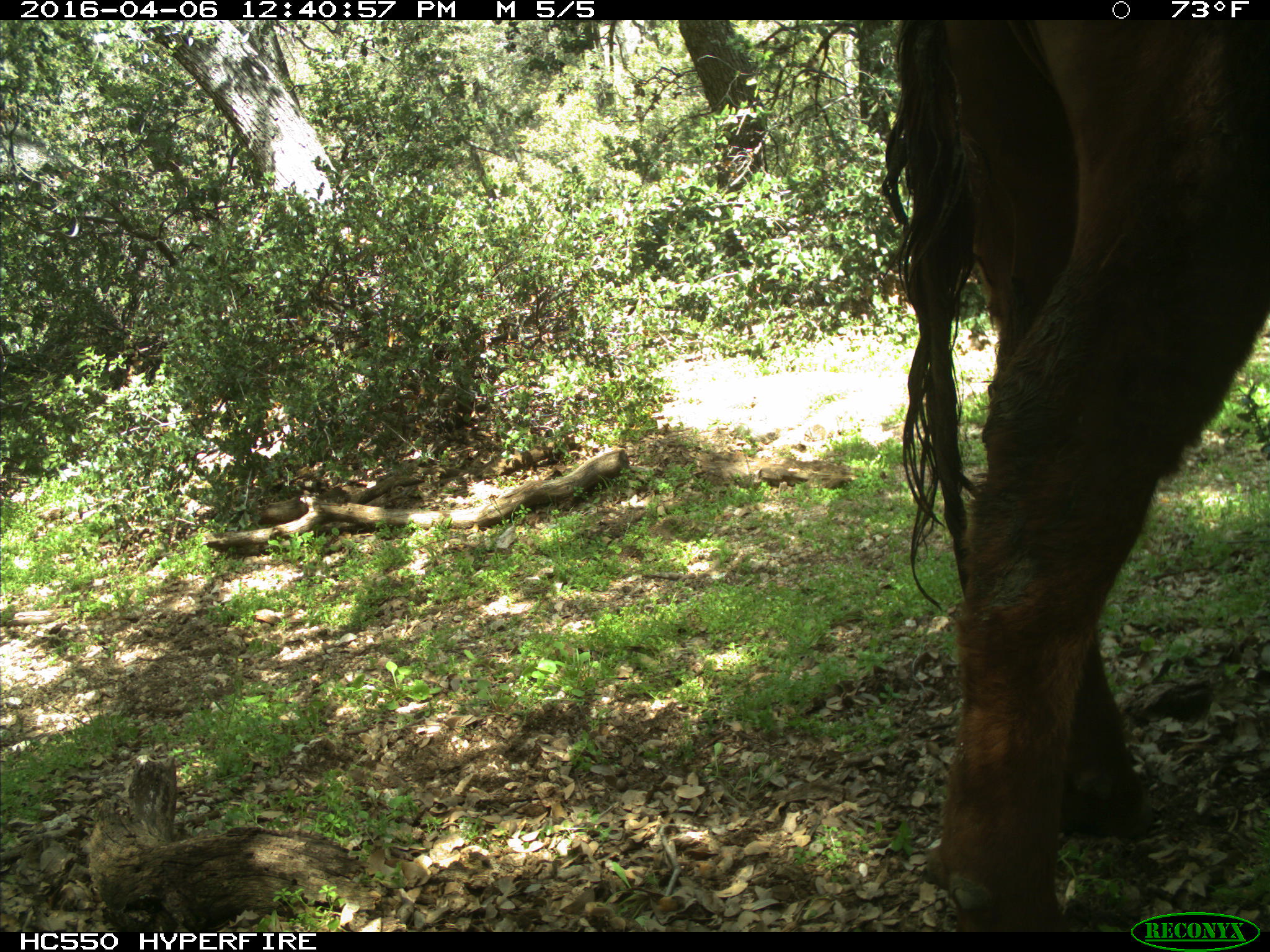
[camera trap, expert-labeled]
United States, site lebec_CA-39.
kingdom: Animalia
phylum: Chordata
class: Mammalia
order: Artiodactyla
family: Bovidae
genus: Bos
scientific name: Bos taurus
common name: domestic cow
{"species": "Bos taurus (domestic cow)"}